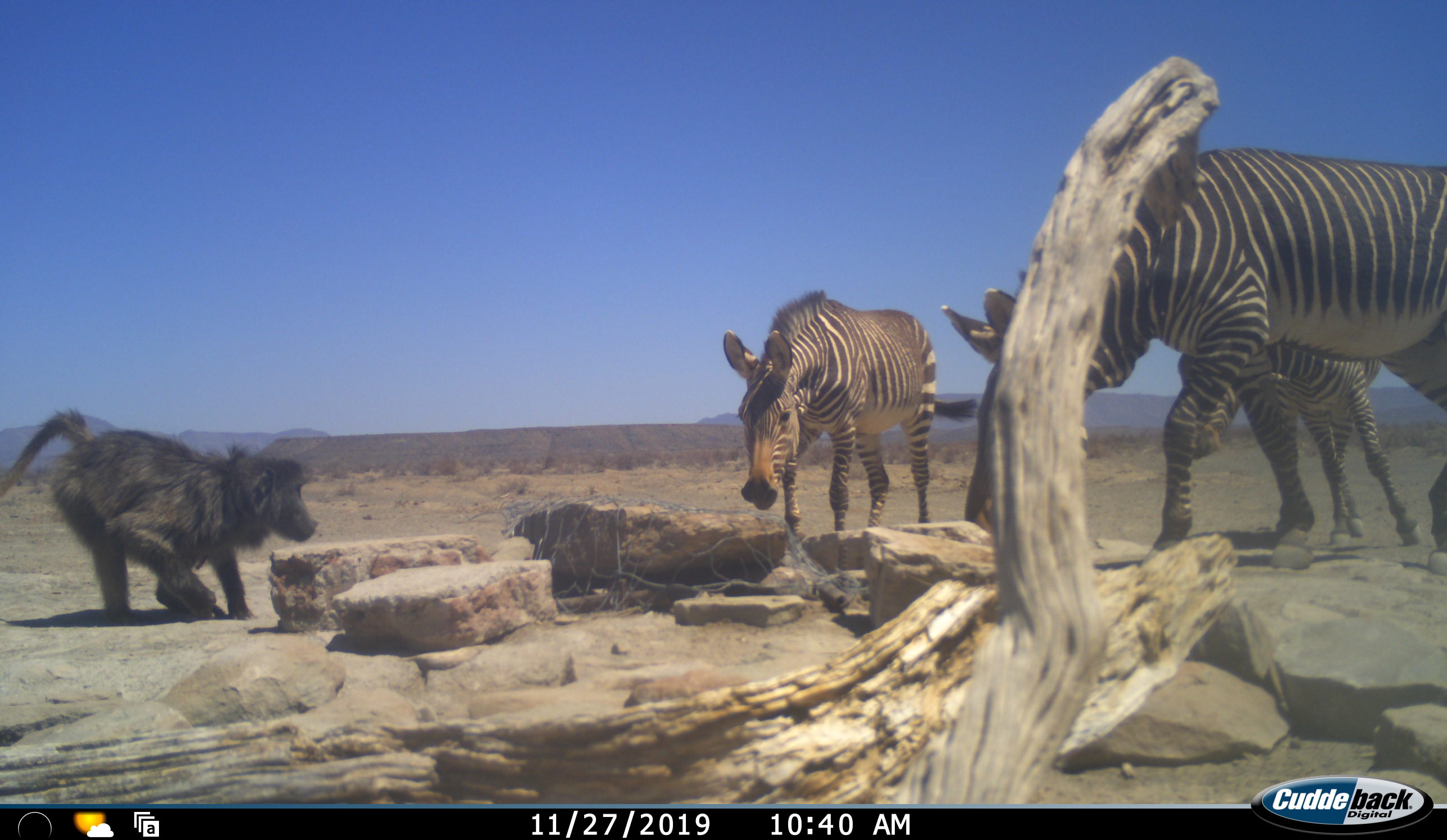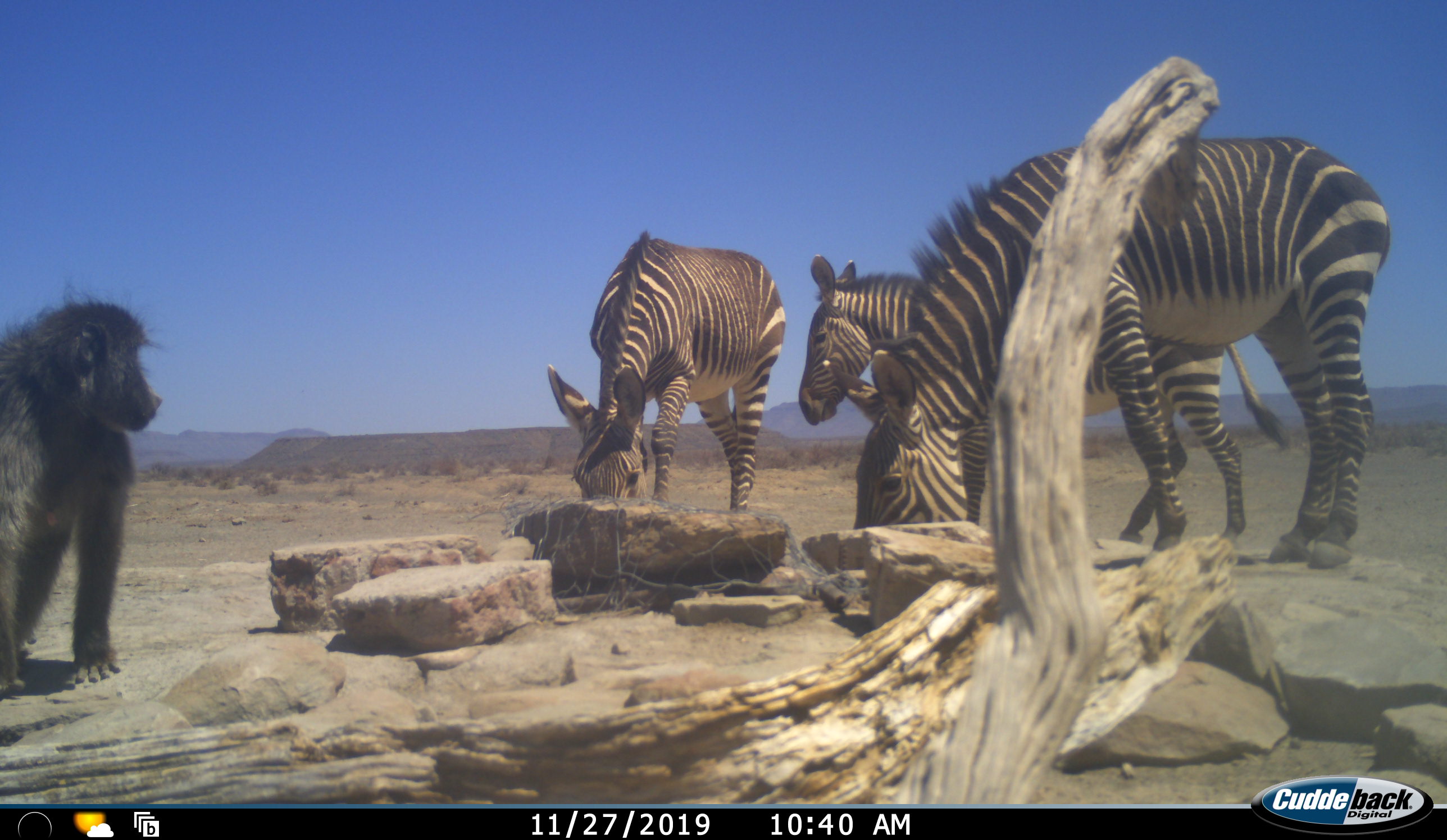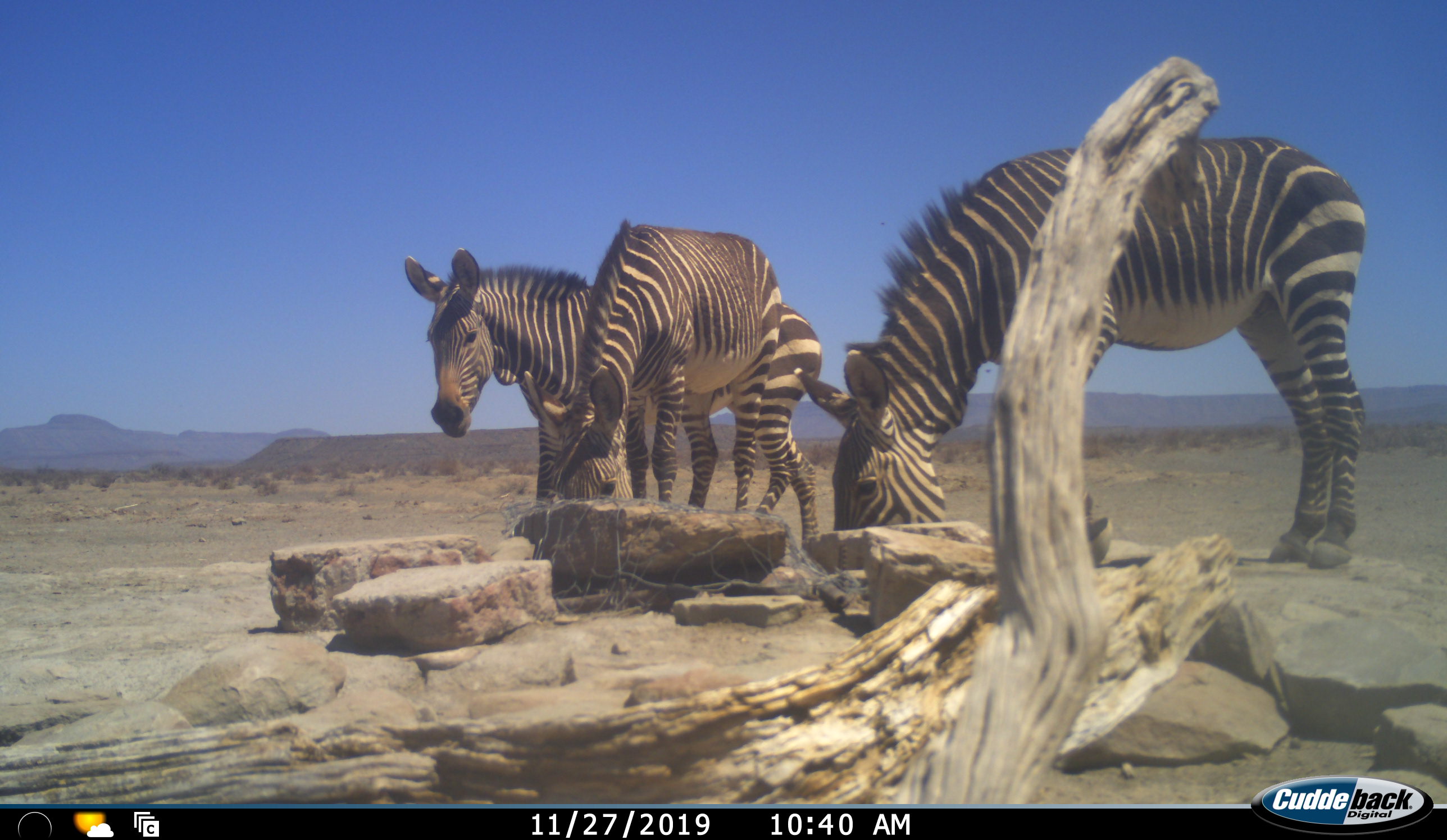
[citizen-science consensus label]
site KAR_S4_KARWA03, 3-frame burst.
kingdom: Animalia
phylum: Chordata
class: Mammalia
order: Primates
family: Cercopithecidae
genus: Papio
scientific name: Papio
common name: baboon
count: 1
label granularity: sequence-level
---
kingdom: Animalia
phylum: Chordata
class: Mammalia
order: Perissodactyla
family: Equidae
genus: Equus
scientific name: Equus zebra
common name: mountain zebra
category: zebramountain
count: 3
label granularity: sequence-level